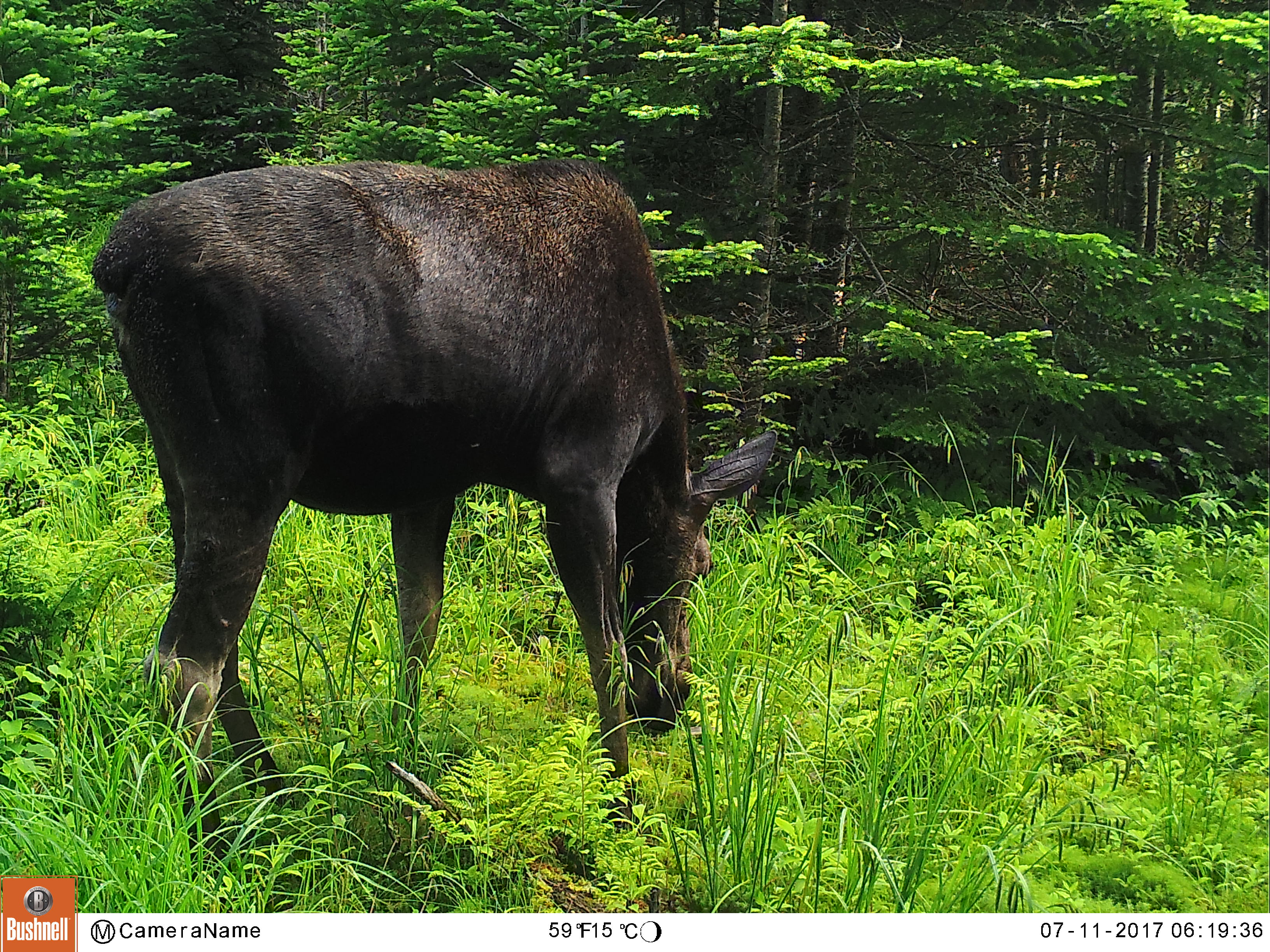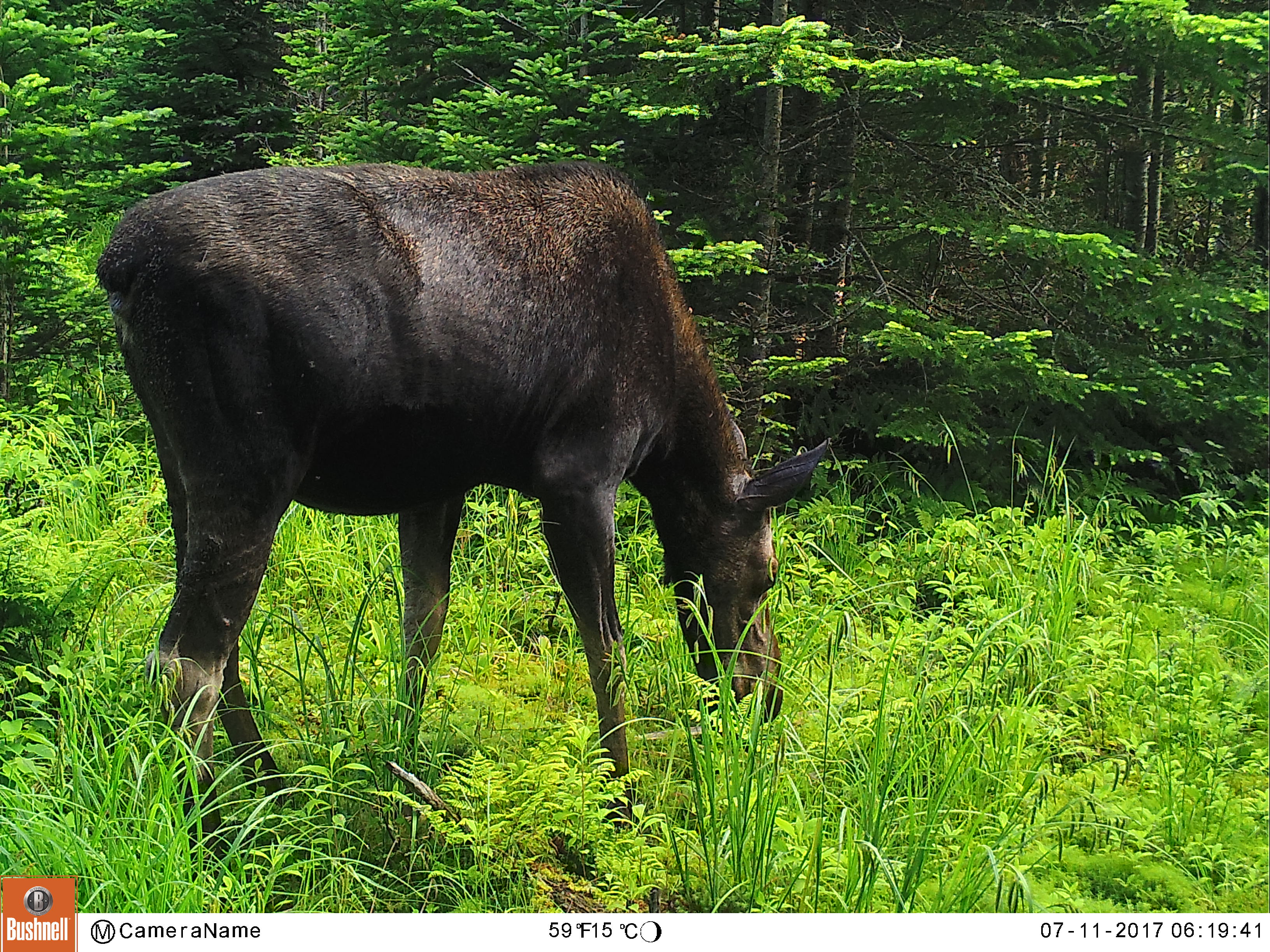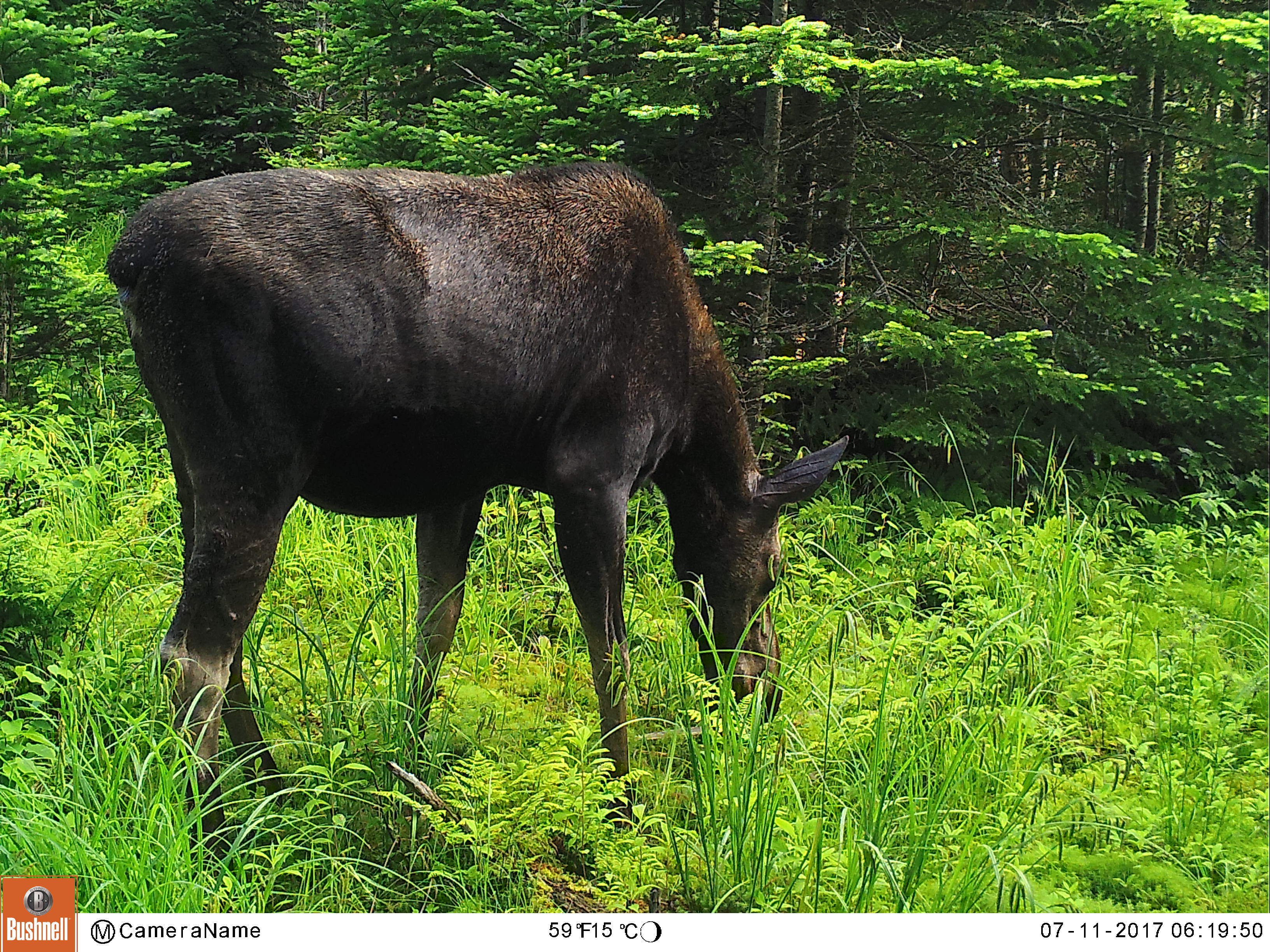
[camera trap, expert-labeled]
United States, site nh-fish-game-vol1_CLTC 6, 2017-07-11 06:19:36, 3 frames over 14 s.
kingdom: Animalia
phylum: Chordata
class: Mammalia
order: Artiodactyla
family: Cervidae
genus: Alces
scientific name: Alces alces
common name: moose